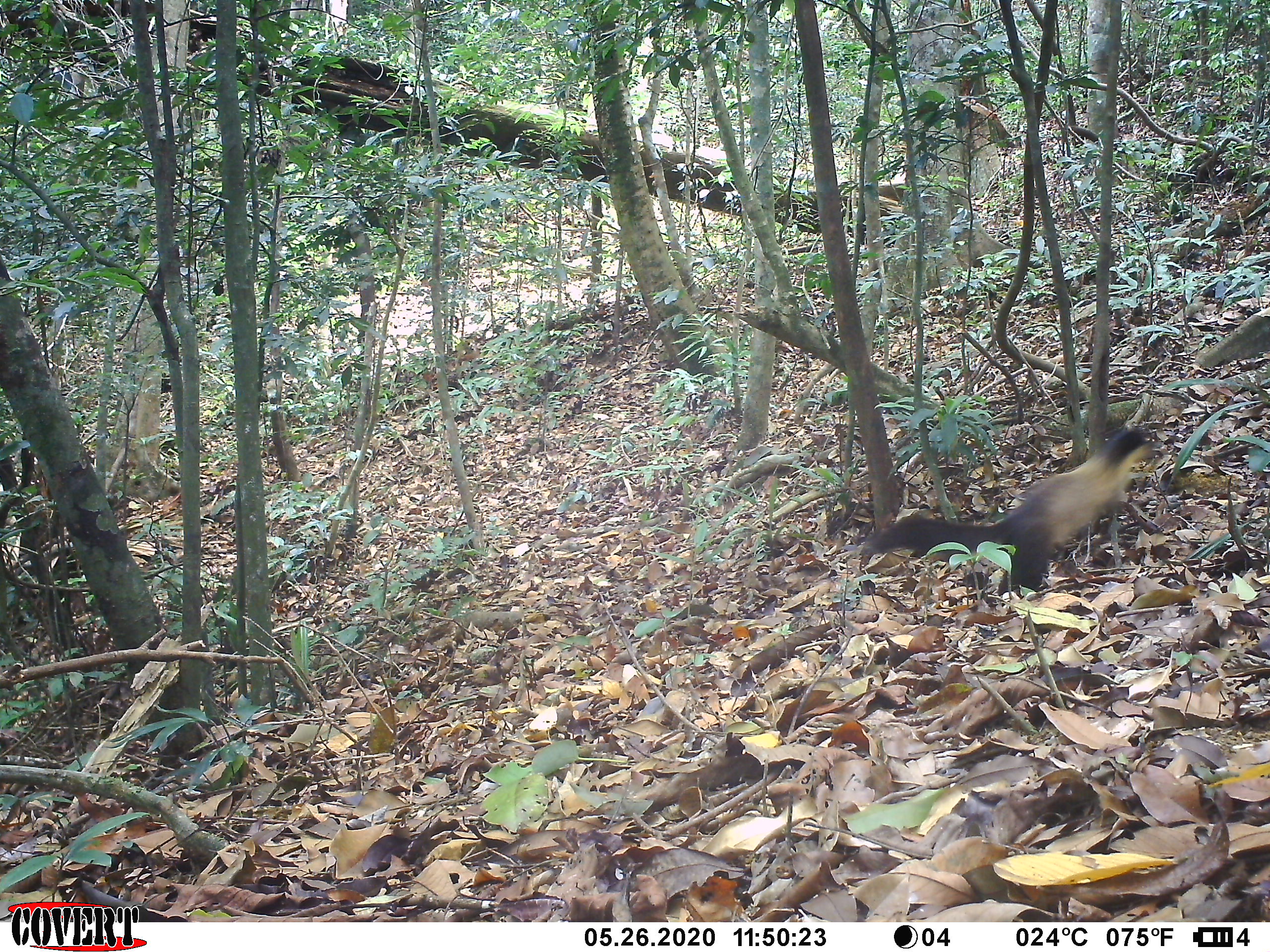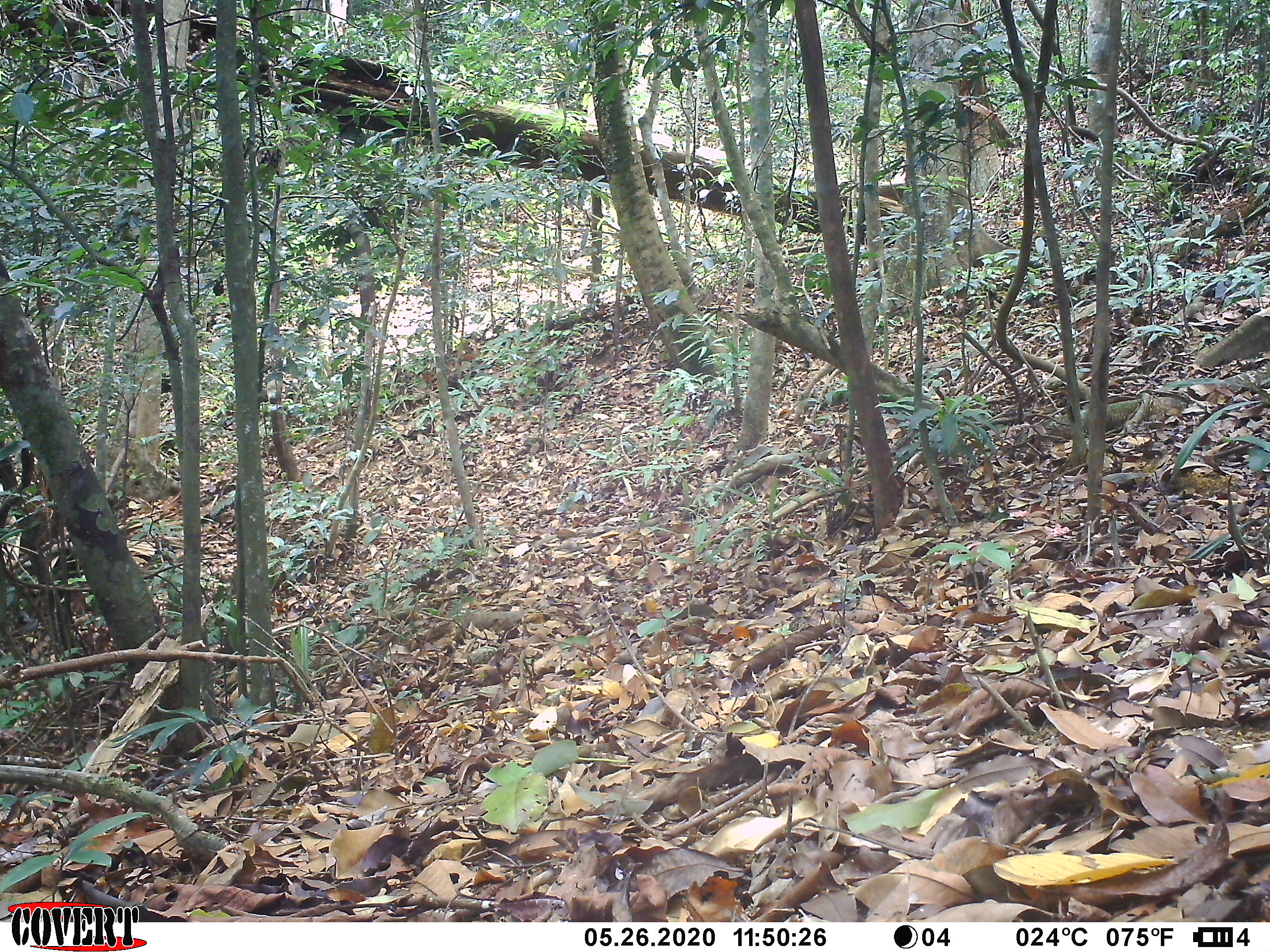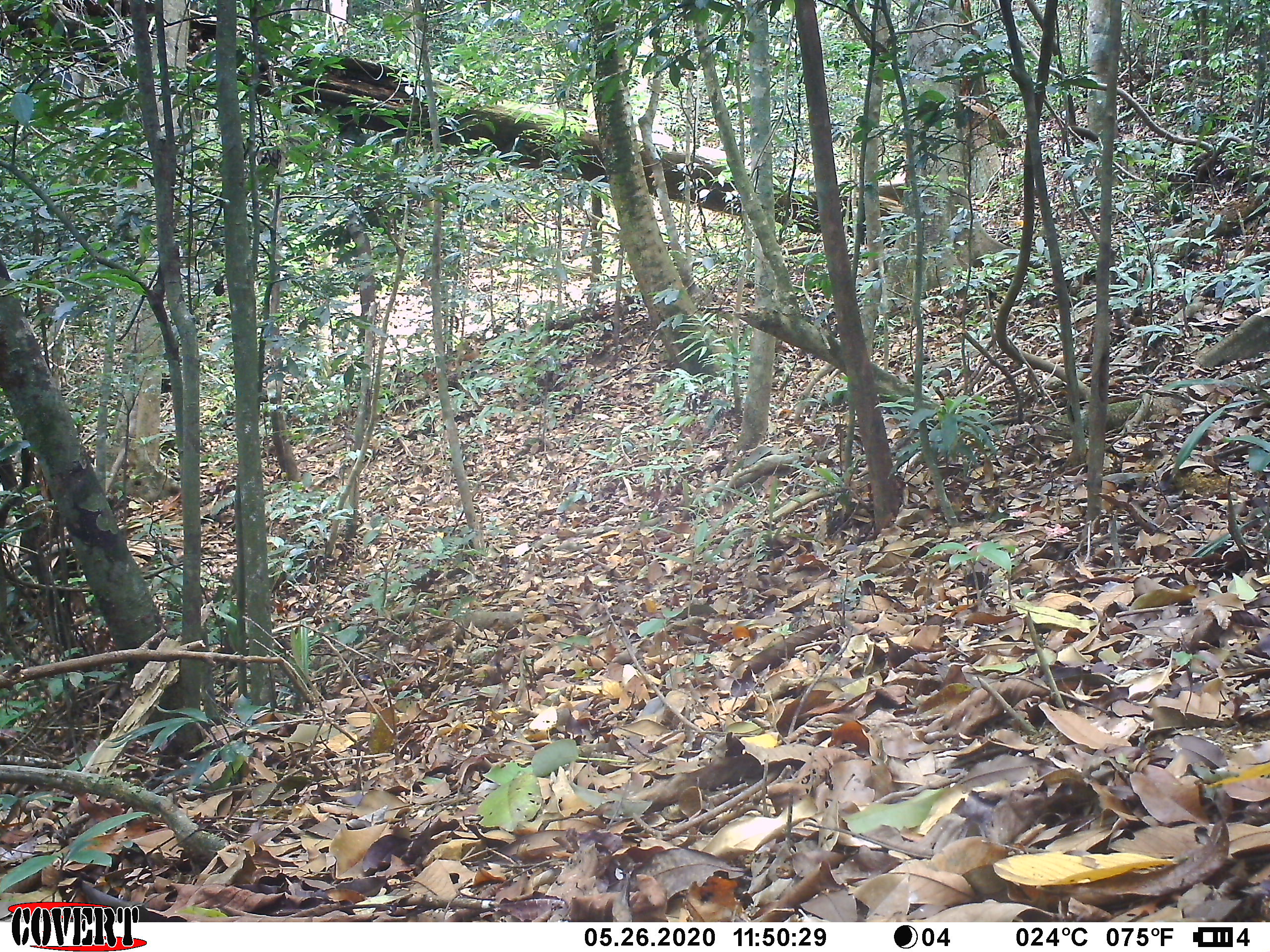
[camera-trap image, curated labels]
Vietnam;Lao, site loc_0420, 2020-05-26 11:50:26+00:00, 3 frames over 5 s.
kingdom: Animalia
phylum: Chordata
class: Mammalia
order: Carnivora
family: Mustelidae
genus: Martes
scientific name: Martes flavigula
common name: yellow-throated marten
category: yellow throated marten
Yellow throated marten (yellow-throated marten) (Martes flavigula). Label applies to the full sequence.